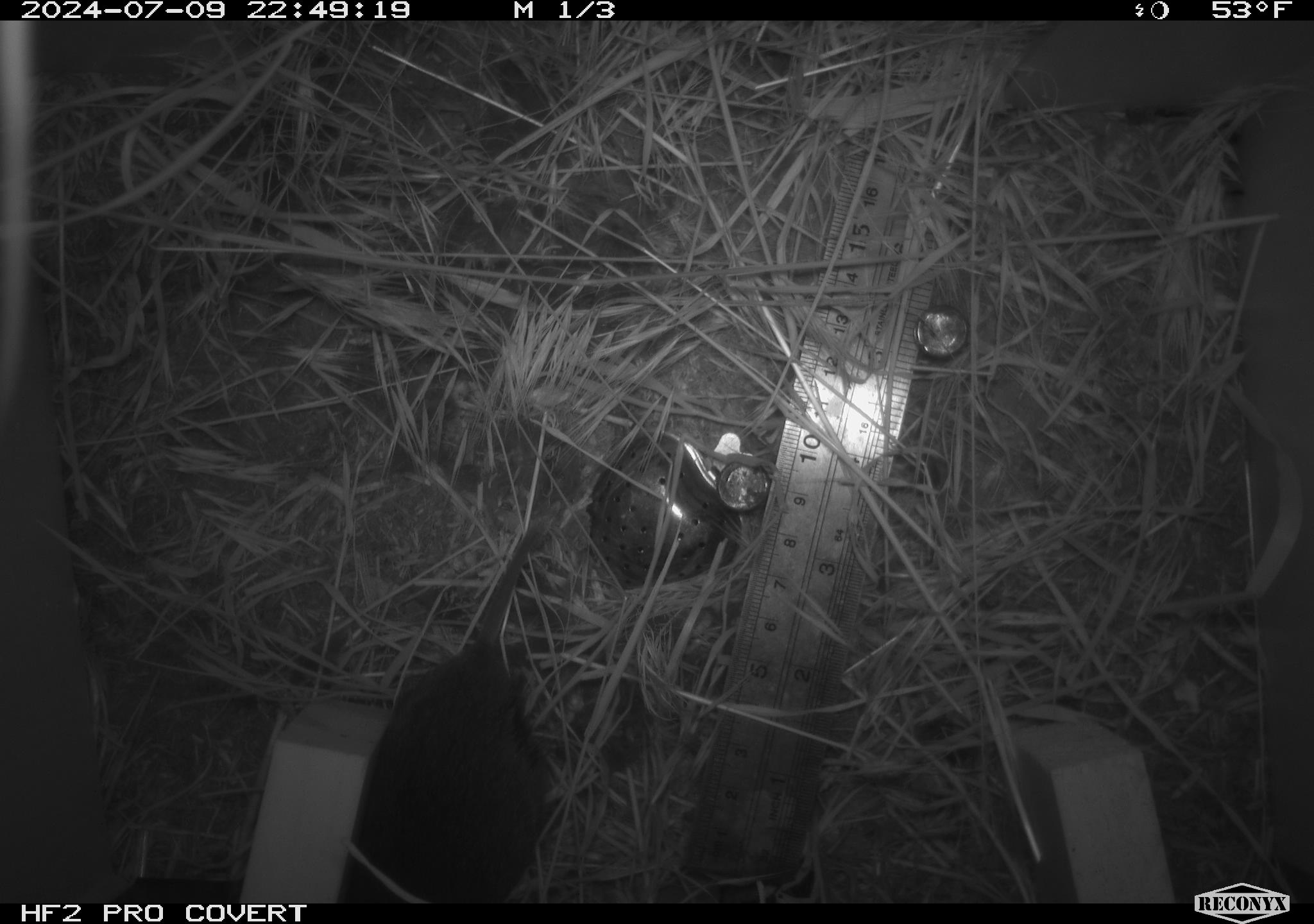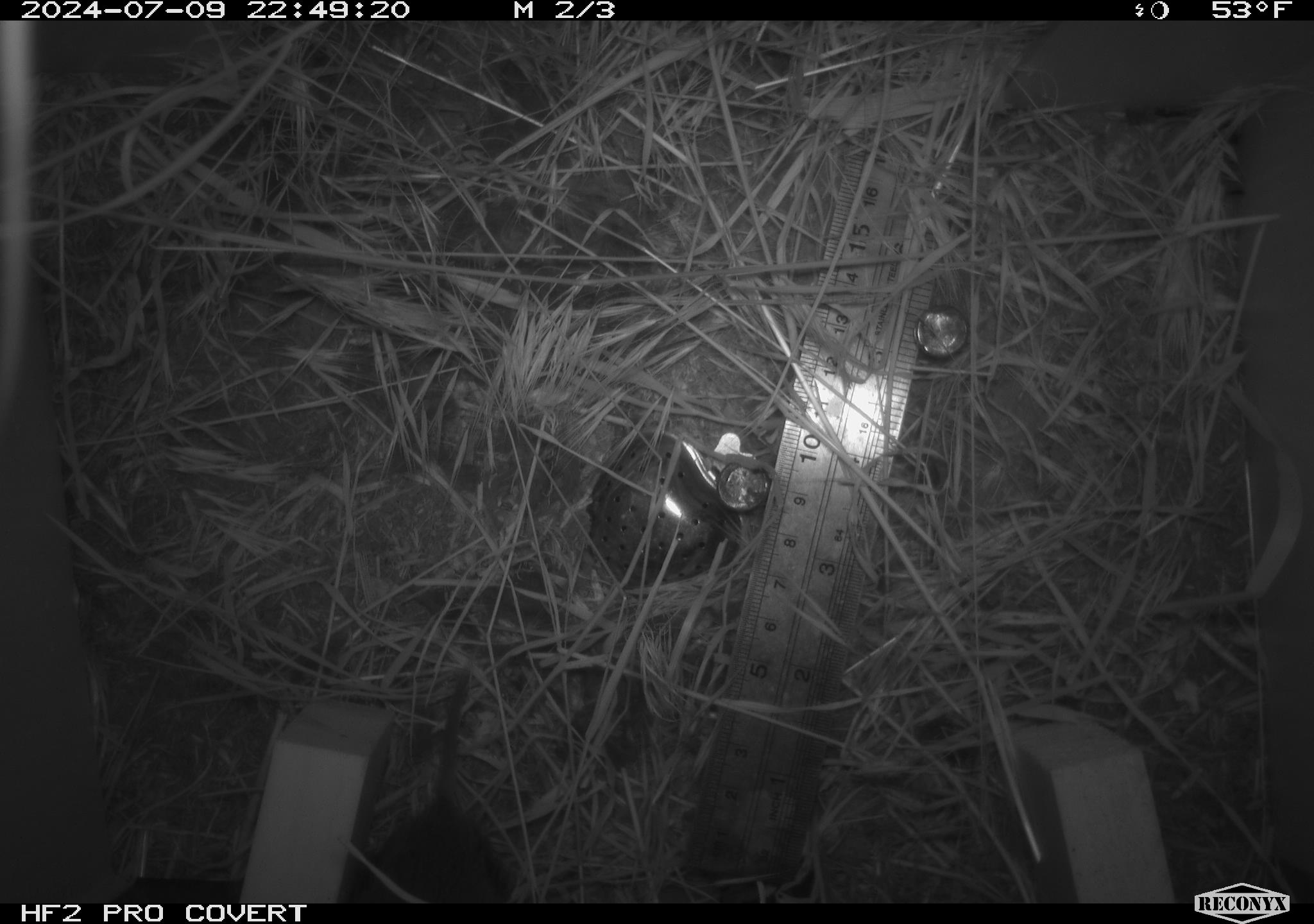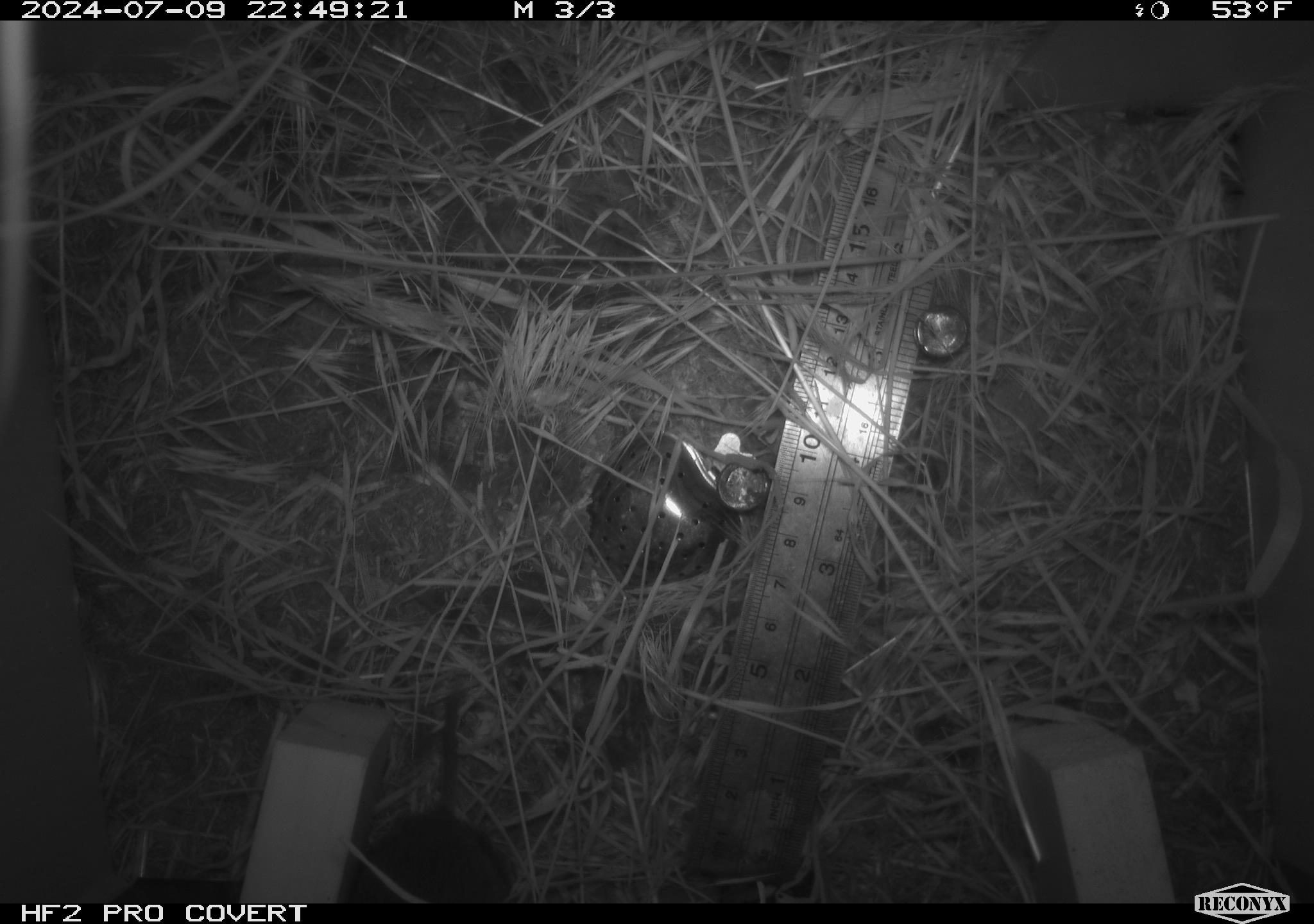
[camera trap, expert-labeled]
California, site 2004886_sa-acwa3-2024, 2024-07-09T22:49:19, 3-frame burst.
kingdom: Animalia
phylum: Chordata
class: Mammalia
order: Rodentia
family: Cricetidae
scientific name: Arvicolinae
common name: voles, lemmings, and muskrats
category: arvicolinae subfamily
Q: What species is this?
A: Arvicolinae subfamily (voles, lemmings, and muskrats) (Arvicolinae).